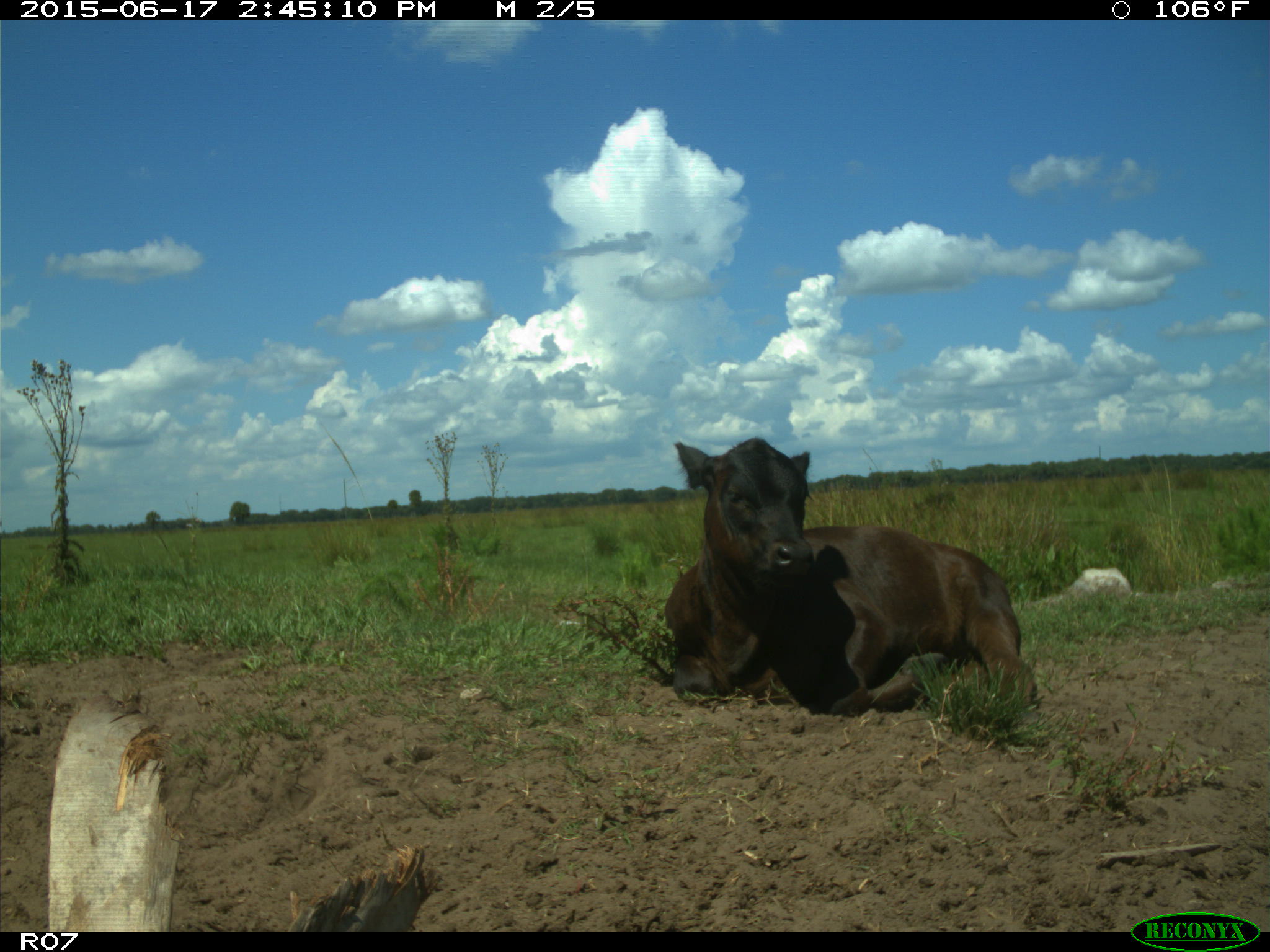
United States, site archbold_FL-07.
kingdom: Animalia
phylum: Chordata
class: Mammalia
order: Artiodactyla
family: Bovidae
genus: Bos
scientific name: Bos taurus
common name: domestic cow